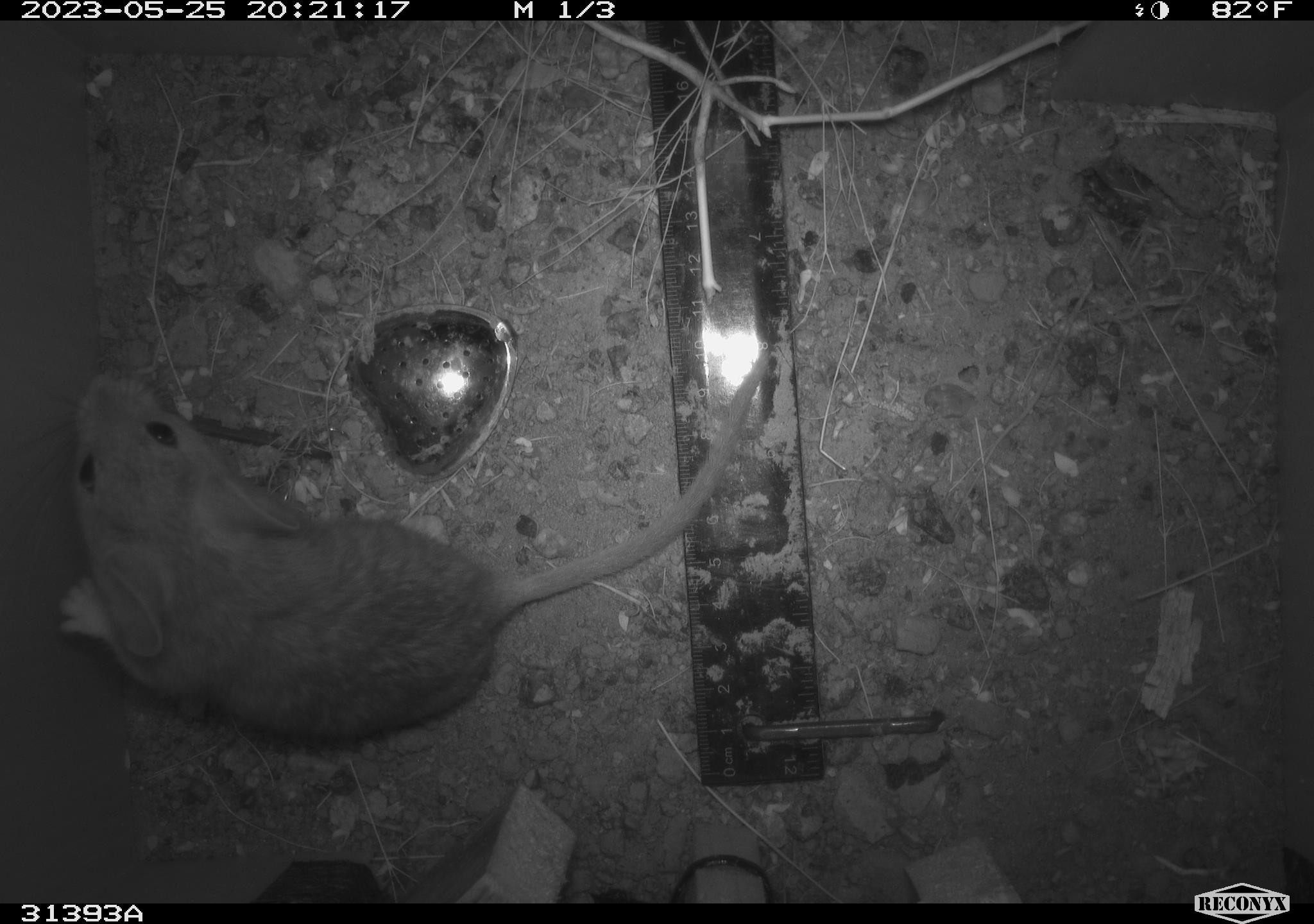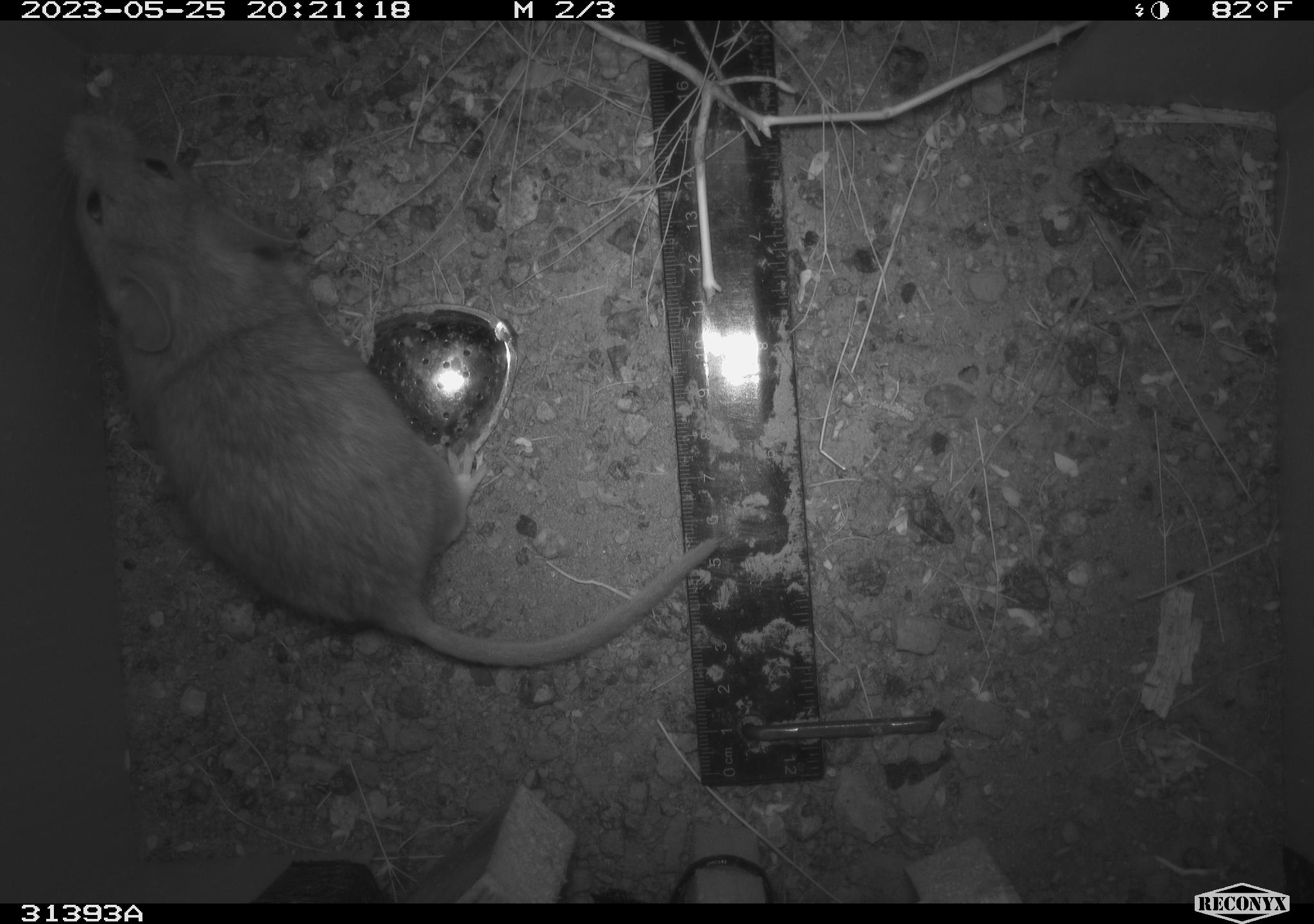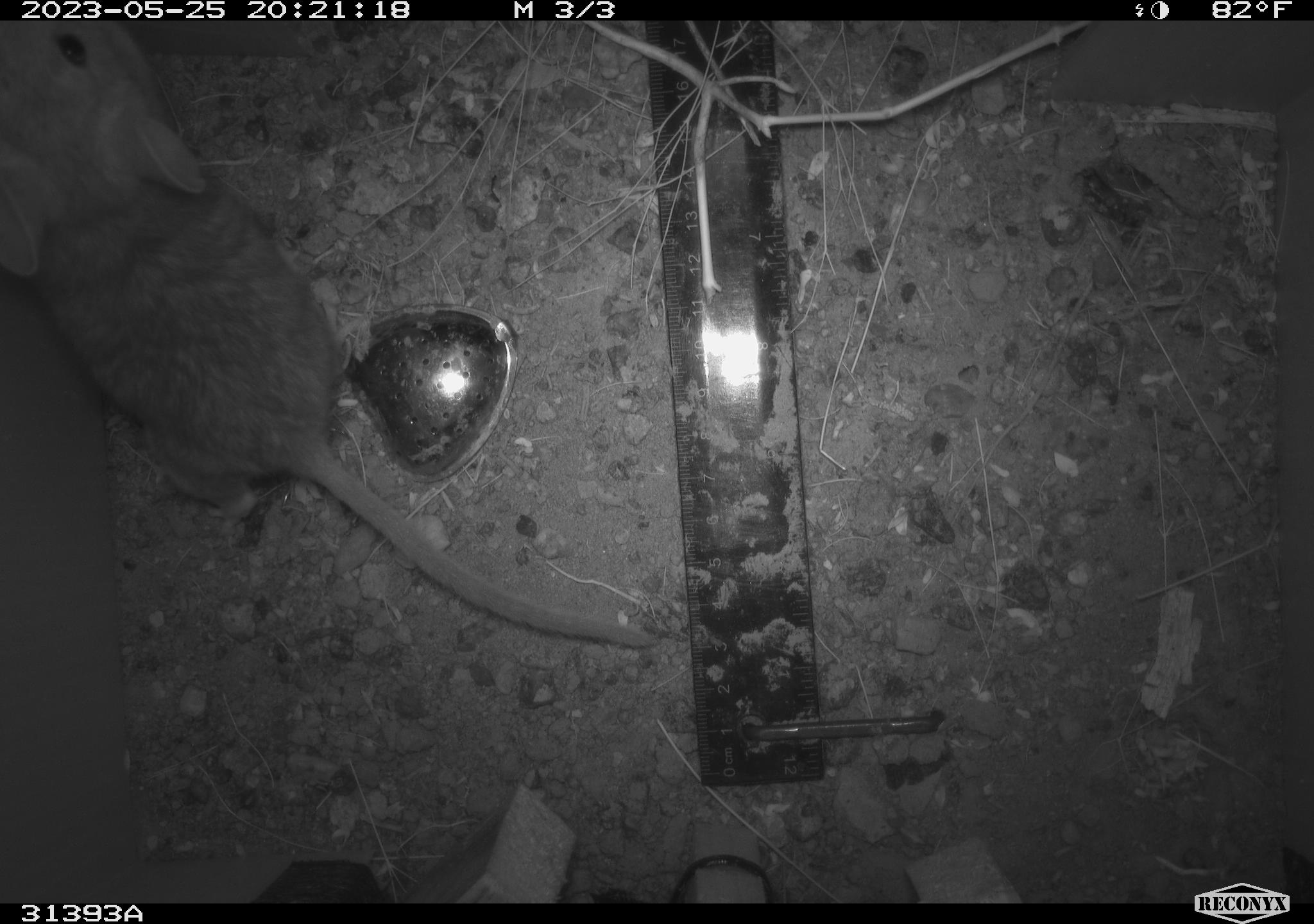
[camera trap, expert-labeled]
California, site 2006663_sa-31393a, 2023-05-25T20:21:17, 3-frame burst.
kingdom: Animalia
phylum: Chordata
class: Mammalia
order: Rodentia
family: Cricetidae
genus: Neotoma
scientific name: Neotoma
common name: pack rat or woodrat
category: neotoma species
Neotoma species (pack rat or woodrat) (Neotoma).